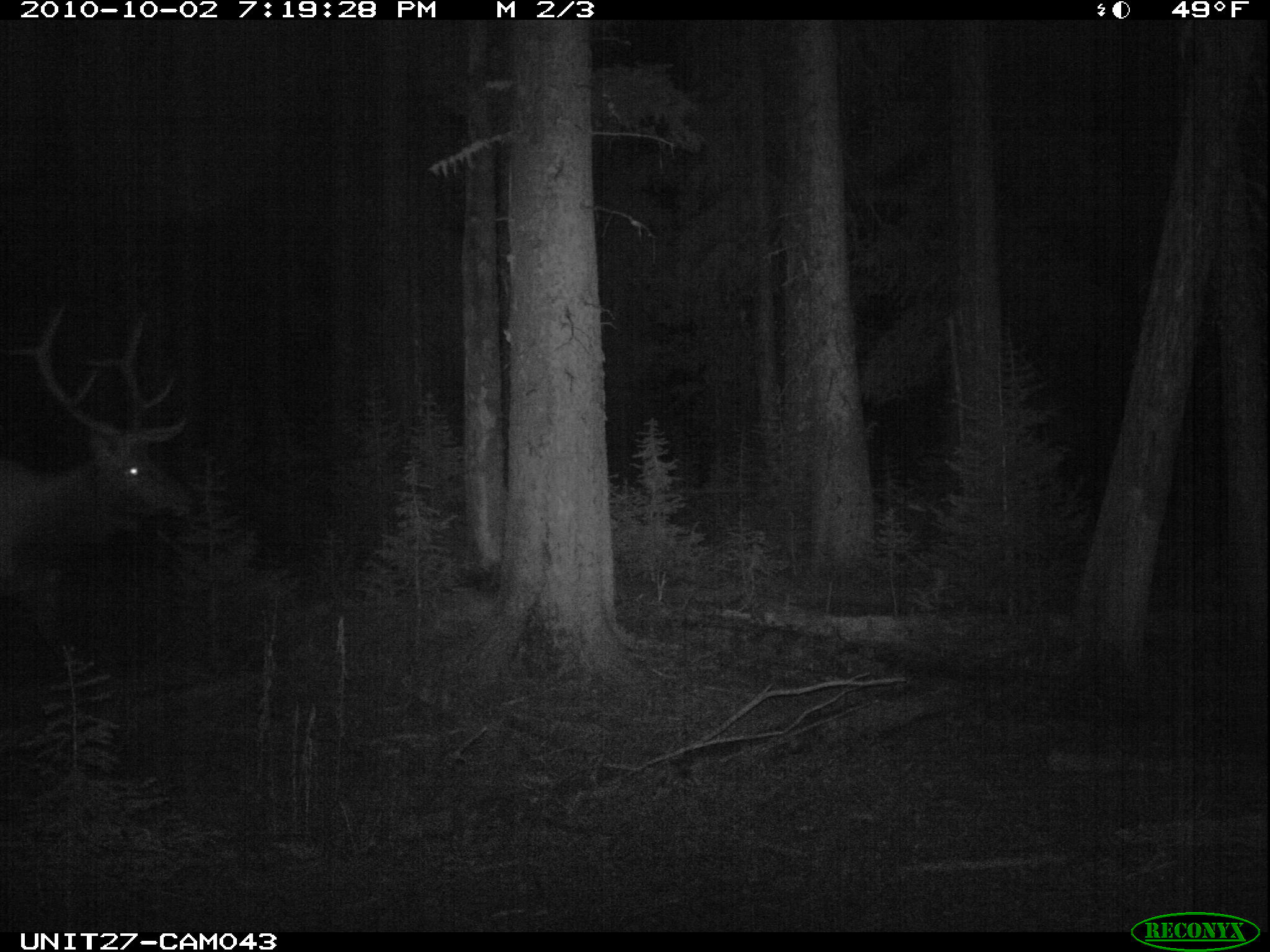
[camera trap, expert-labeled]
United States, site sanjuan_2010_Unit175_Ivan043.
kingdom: Animalia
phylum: Chordata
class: Mammalia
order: Artiodactyla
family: Cervidae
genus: Cervus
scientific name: Cervus elaphus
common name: red deer